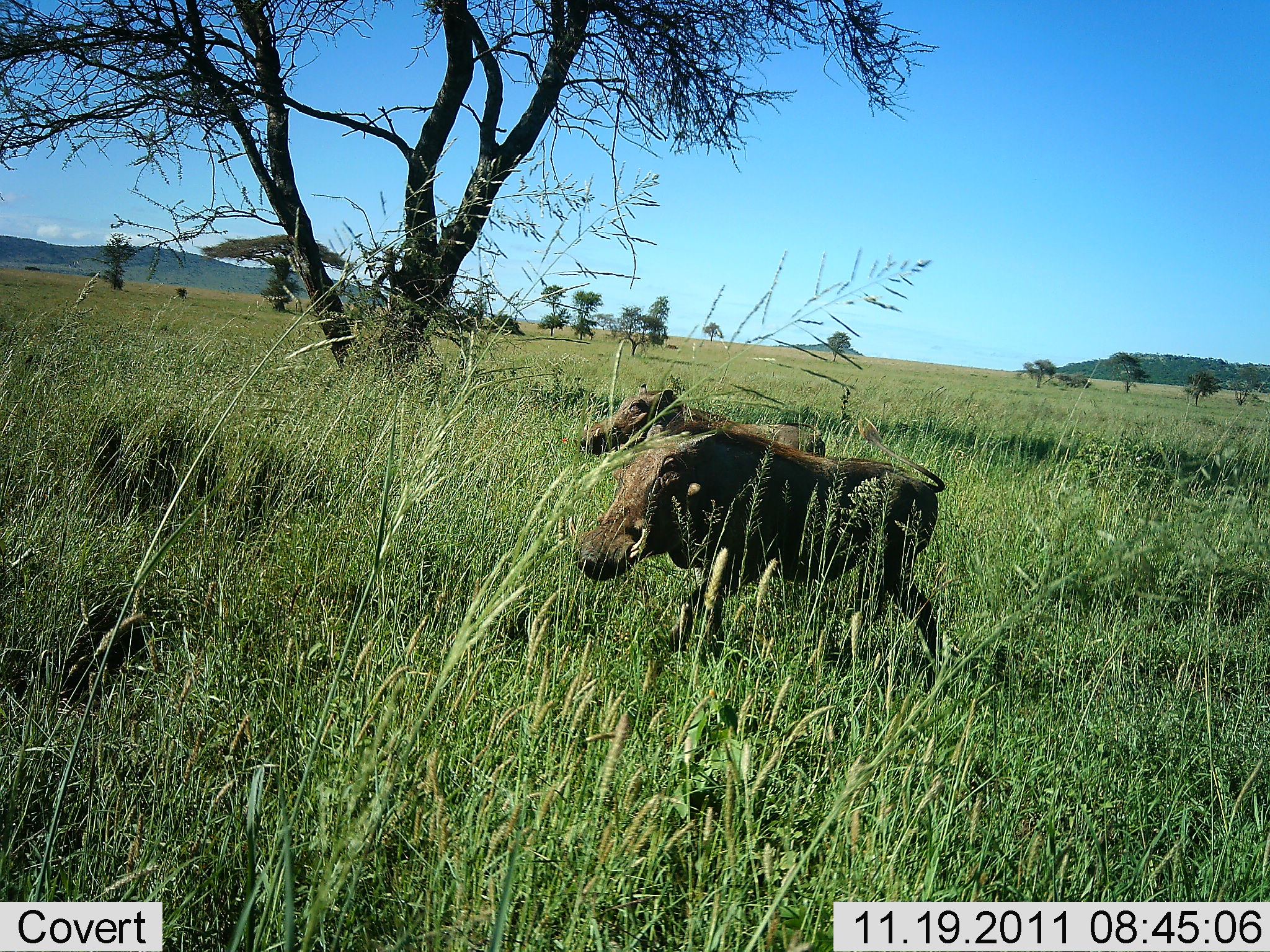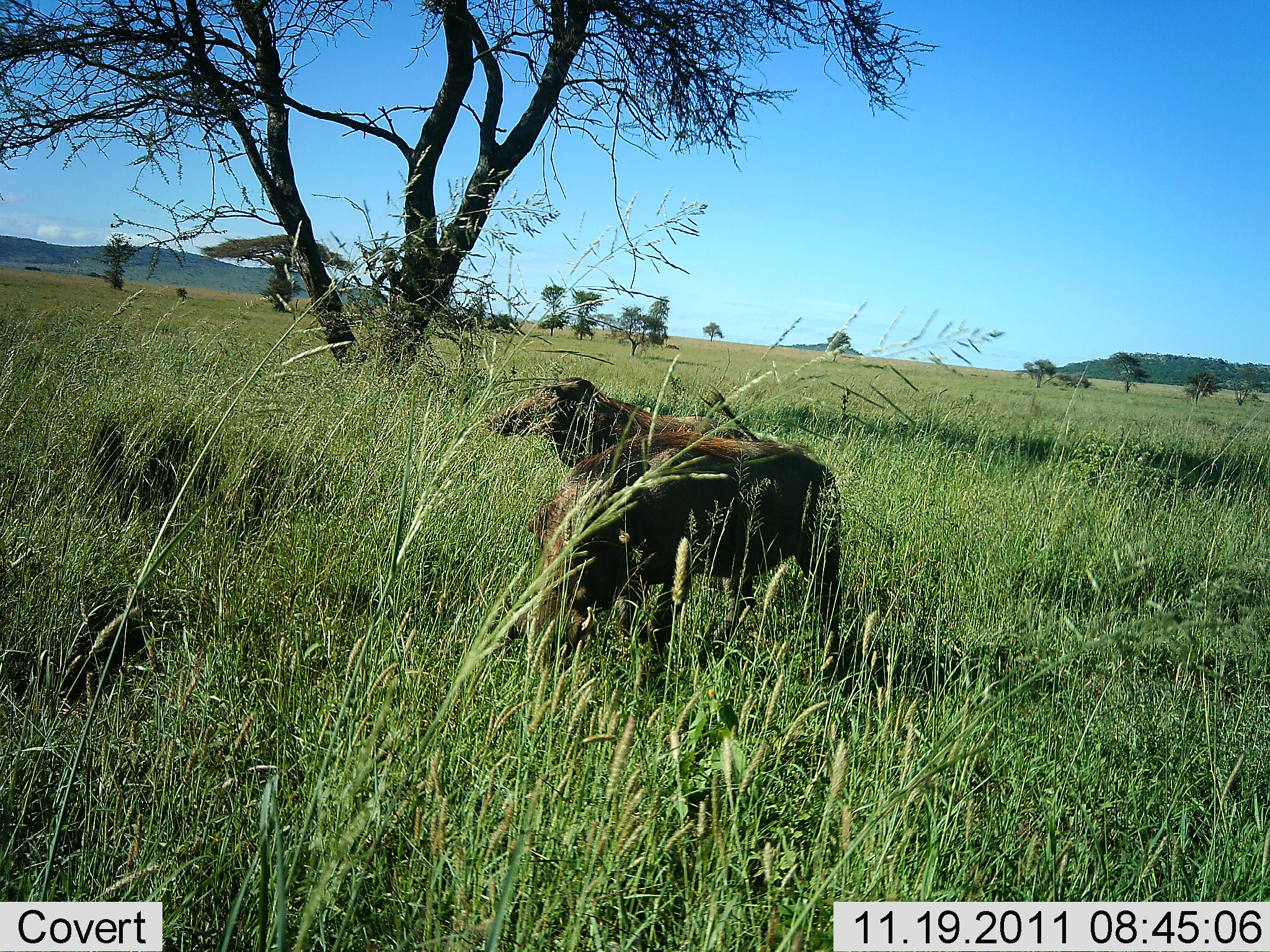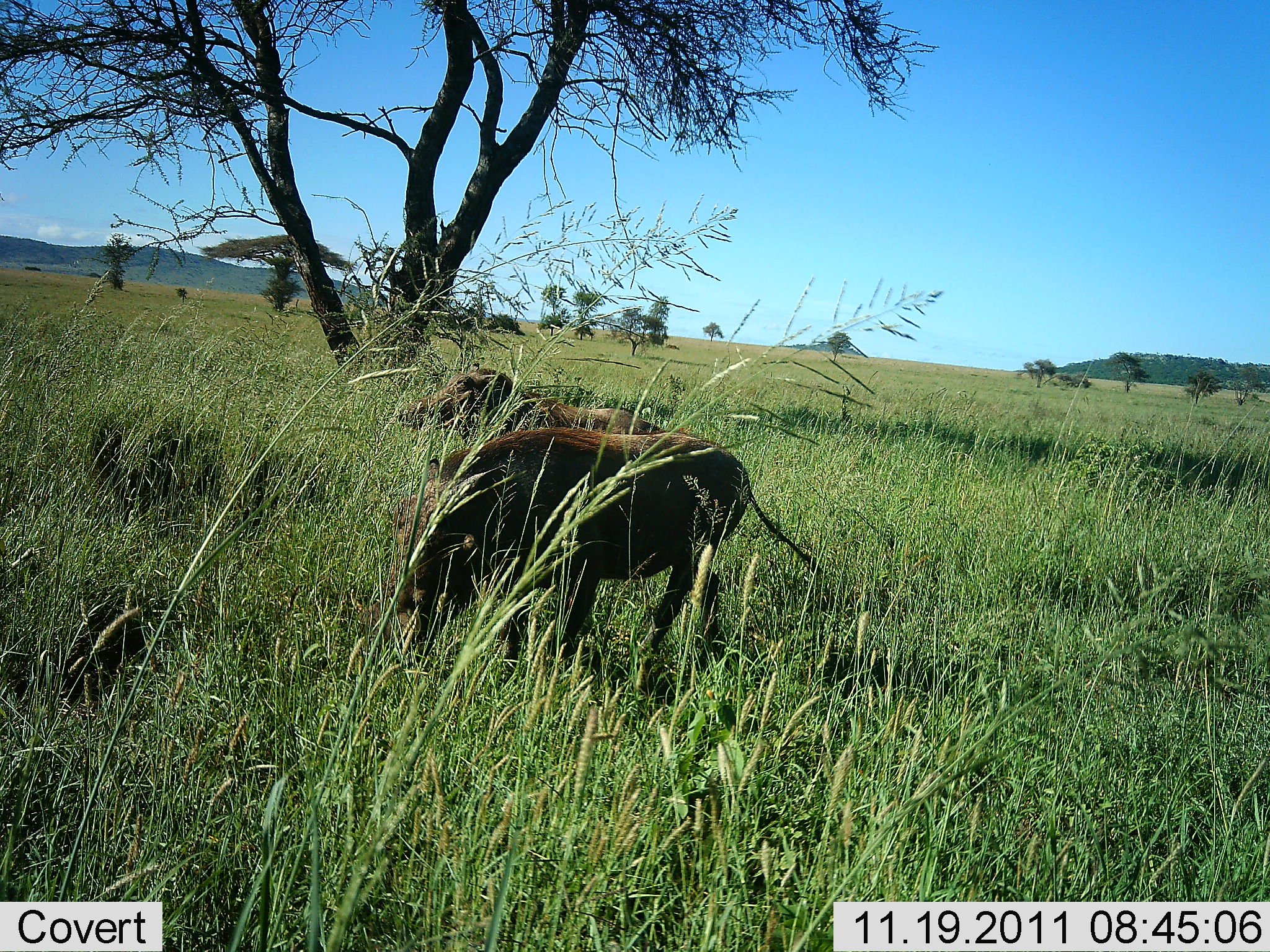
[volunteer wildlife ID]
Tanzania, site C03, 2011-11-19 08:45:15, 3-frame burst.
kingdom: Animalia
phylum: Chordata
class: Mammalia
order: Artiodactyla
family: Suidae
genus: Phacochoerus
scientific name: Phacochoerus africanus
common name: warthog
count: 2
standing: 0%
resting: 0%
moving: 100%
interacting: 0%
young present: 0%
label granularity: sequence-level